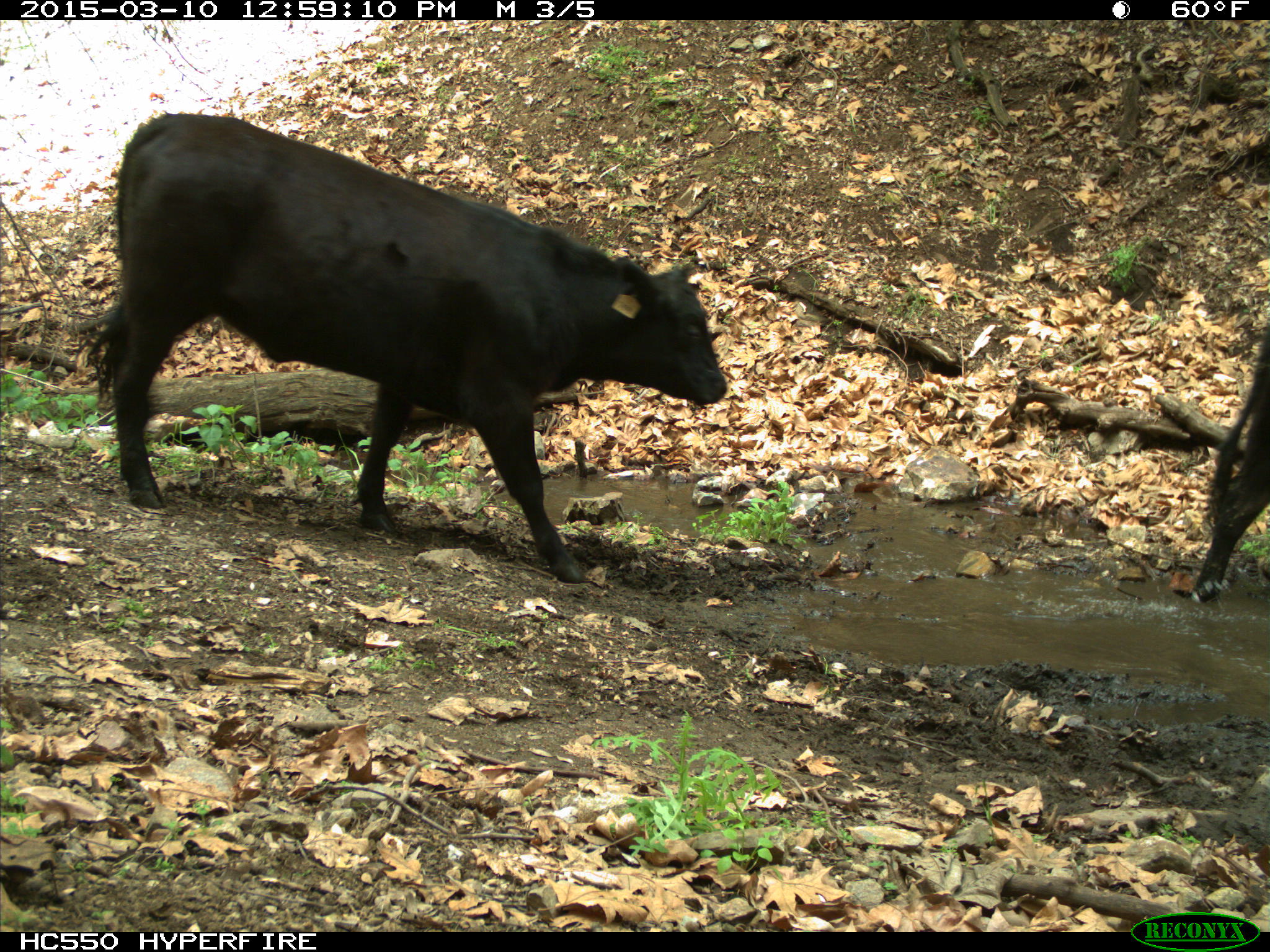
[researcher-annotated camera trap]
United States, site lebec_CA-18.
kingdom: Animalia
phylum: Chordata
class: Mammalia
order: Artiodactyla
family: Bovidae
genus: Bos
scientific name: Bos taurus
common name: domestic cow